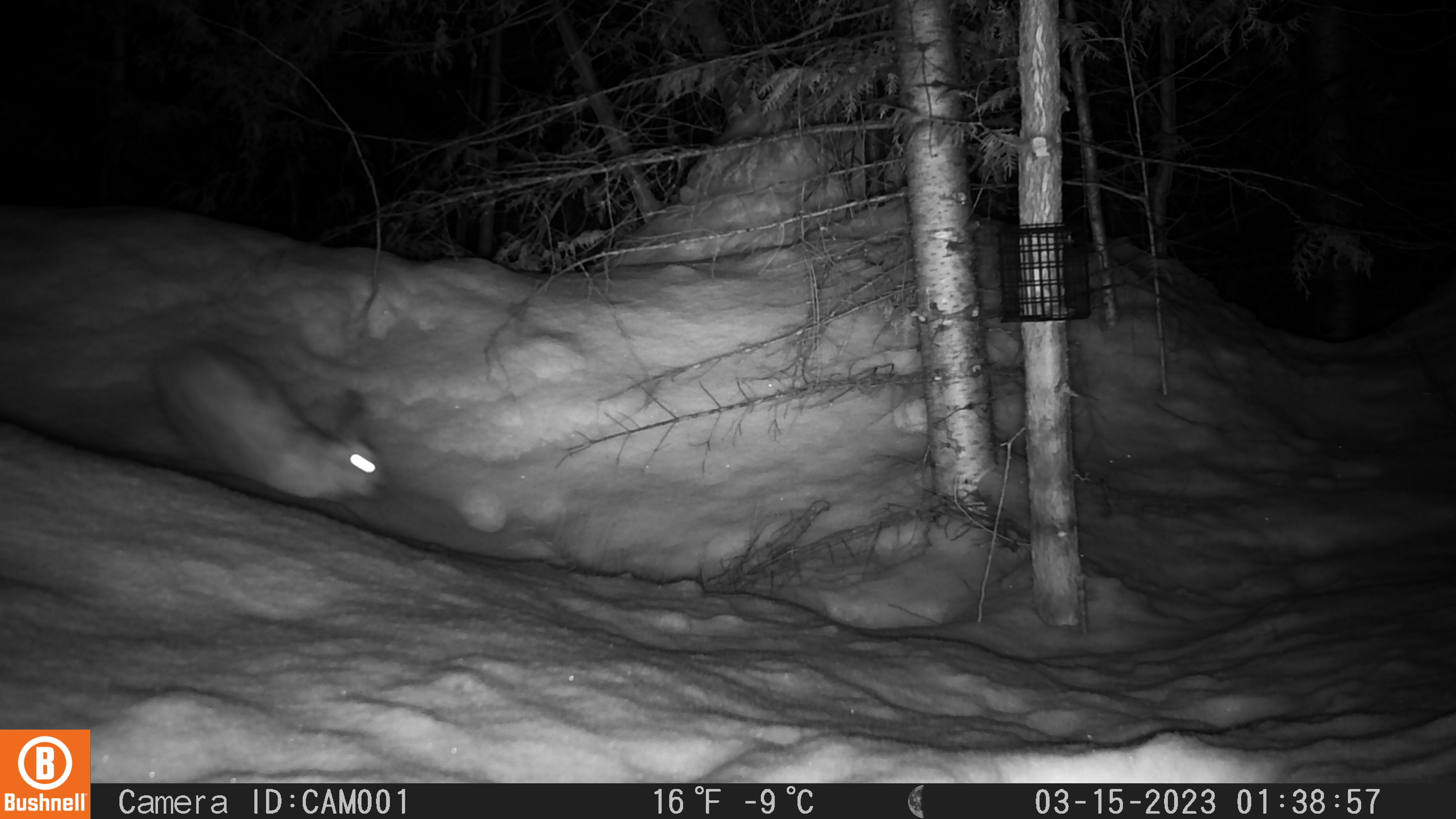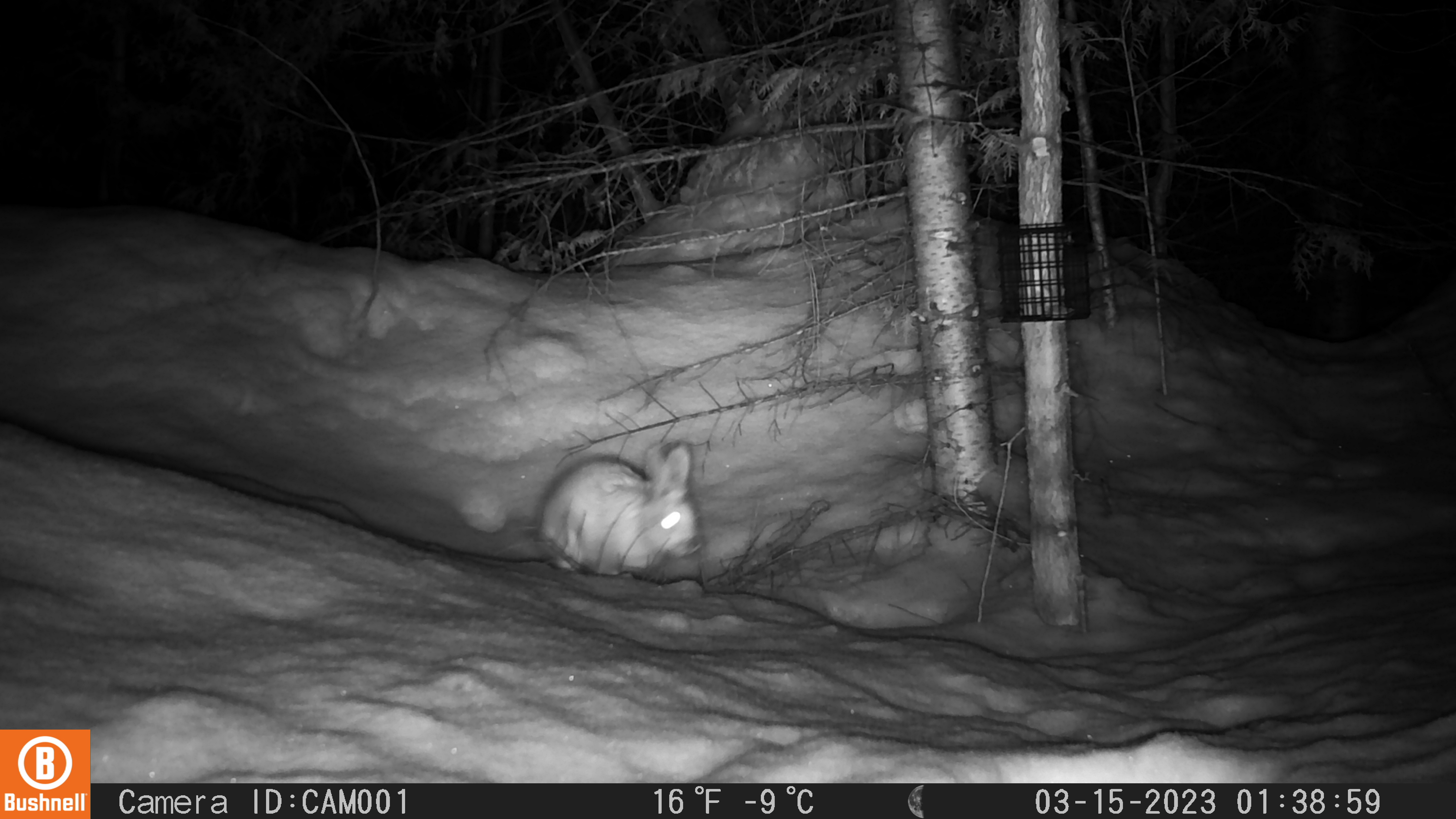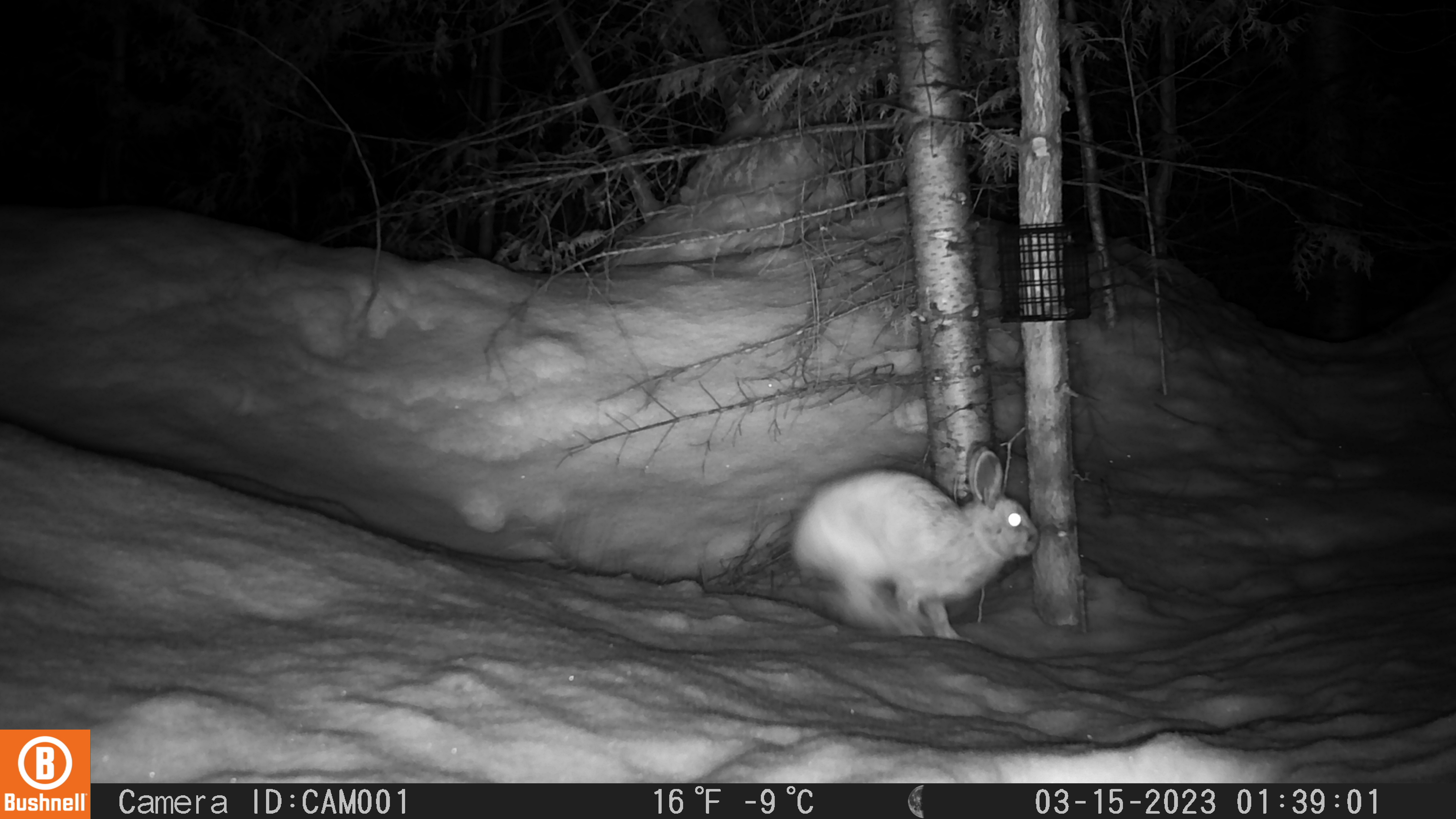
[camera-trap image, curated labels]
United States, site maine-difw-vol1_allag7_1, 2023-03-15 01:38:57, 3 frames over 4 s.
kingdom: Animalia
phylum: Chordata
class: Mammalia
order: Lagomorpha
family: Leporidae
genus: Lepus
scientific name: Lepus americanus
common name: snowshoe hare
Snowshoe hare (Lepus americanus).